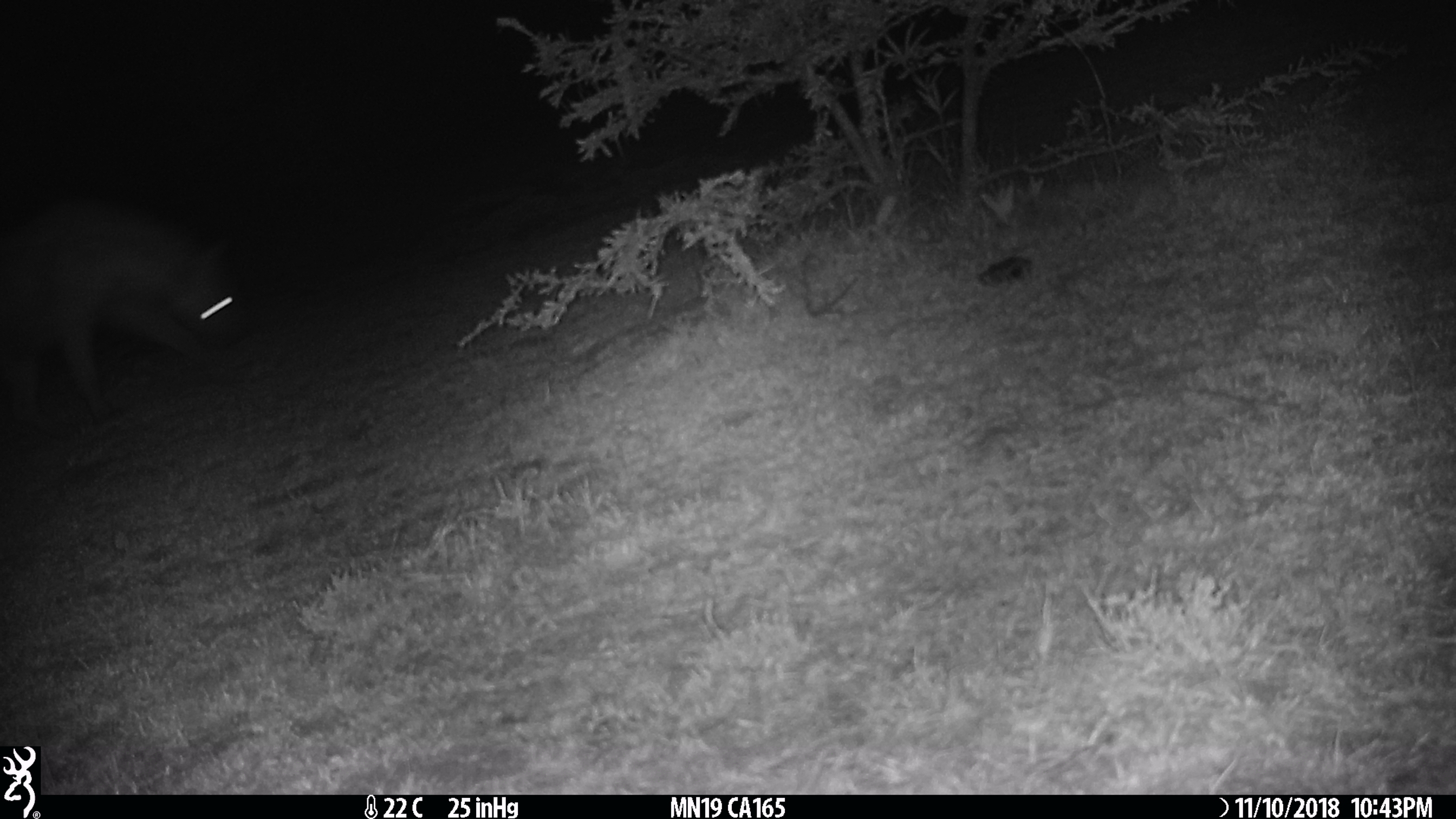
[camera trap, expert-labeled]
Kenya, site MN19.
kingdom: Animalia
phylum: Chordata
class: Mammalia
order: Carnivora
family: Hyaenidae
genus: Crocuta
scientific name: Crocuta crocuta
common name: spotted hyena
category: hyena spotted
Hyena spotted (spotted hyena) (Crocuta crocuta).